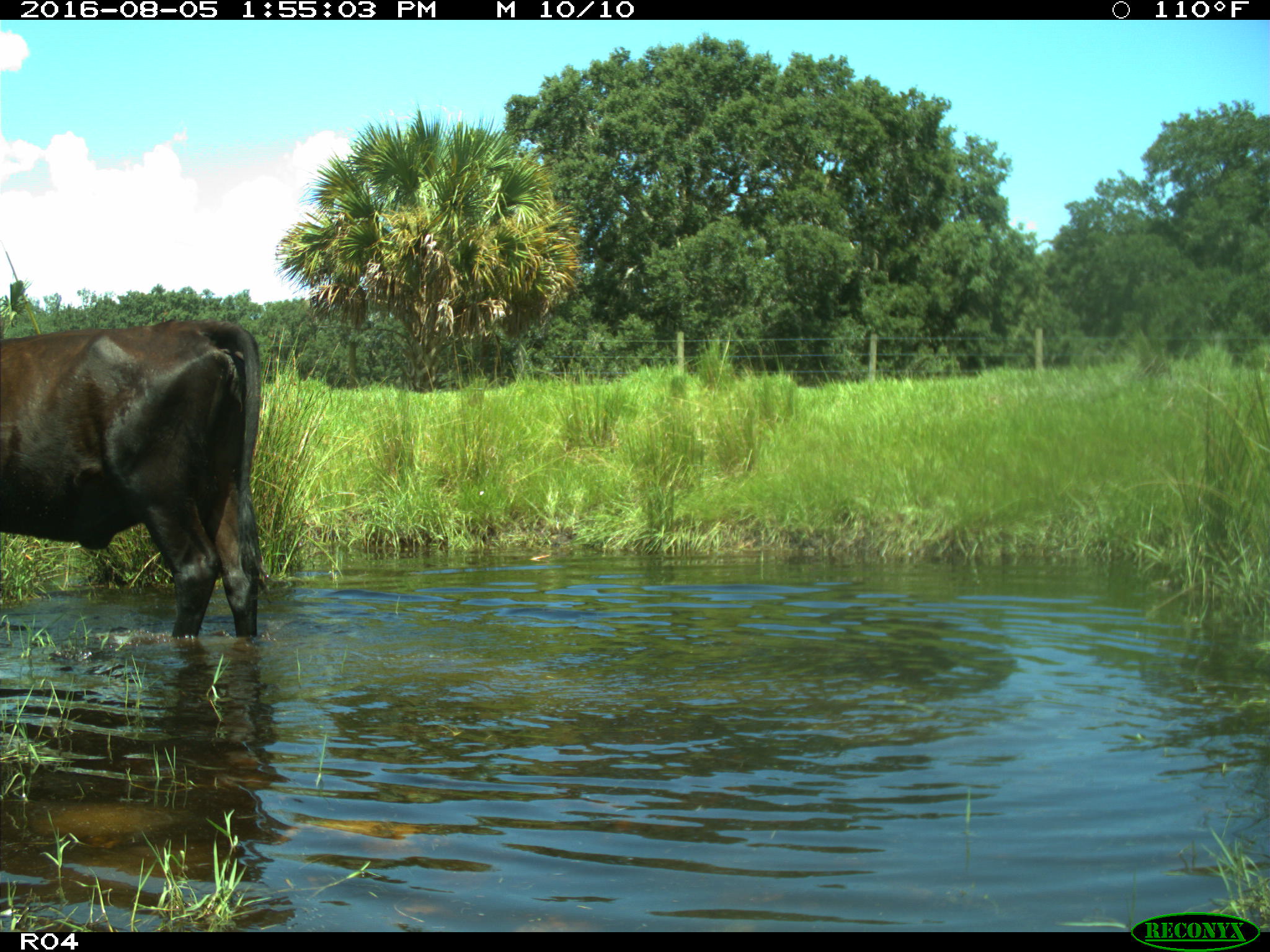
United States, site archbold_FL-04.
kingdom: Animalia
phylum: Chordata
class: Mammalia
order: Artiodactyla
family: Bovidae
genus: Bos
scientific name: Bos taurus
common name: domestic cow